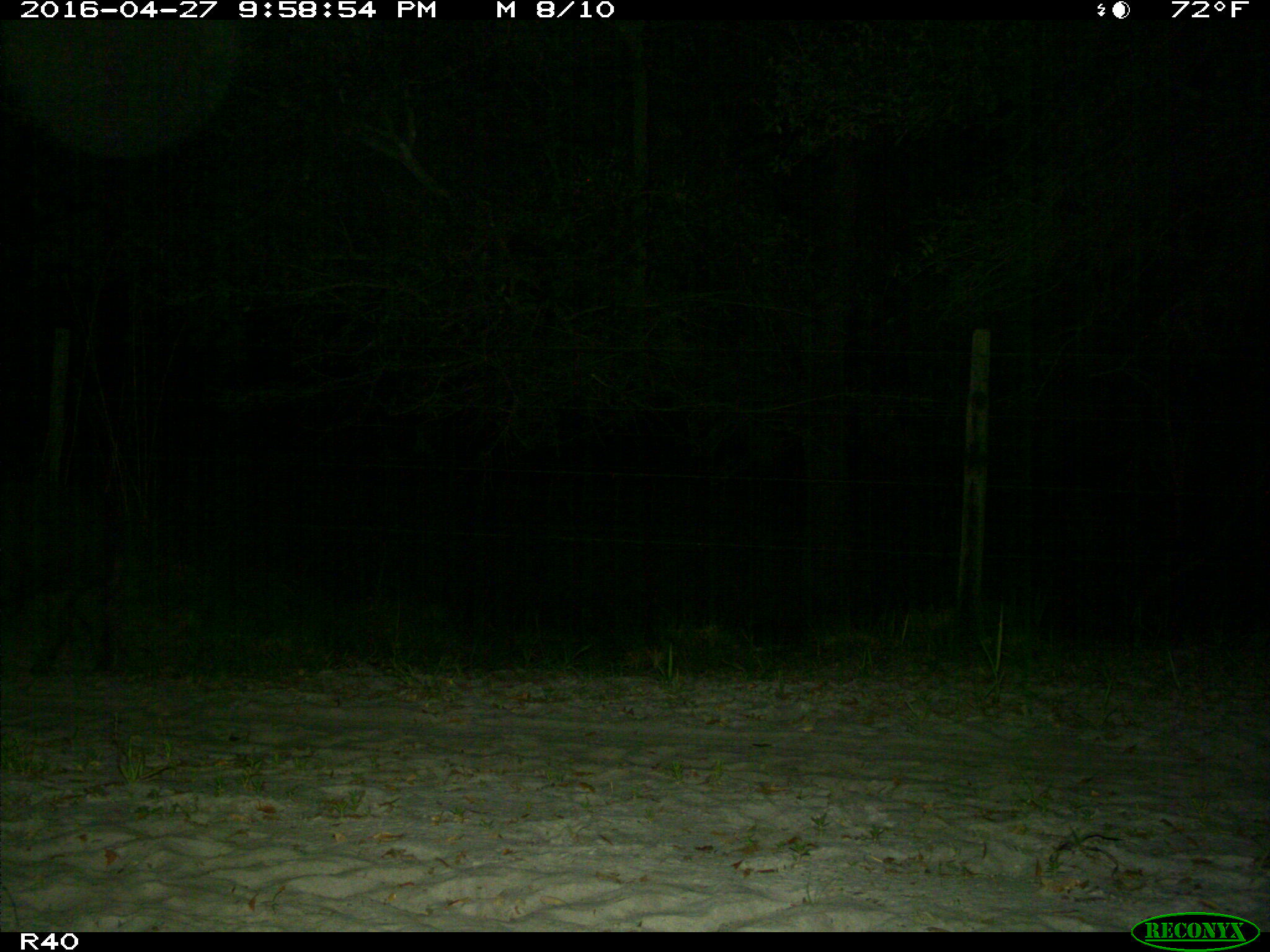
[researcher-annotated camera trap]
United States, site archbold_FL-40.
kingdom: Animalia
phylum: Chordata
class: Mammalia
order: Artiodactyla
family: Suidae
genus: Sus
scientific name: Sus scrofa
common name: wild boar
Sus scrofa (wild boar).